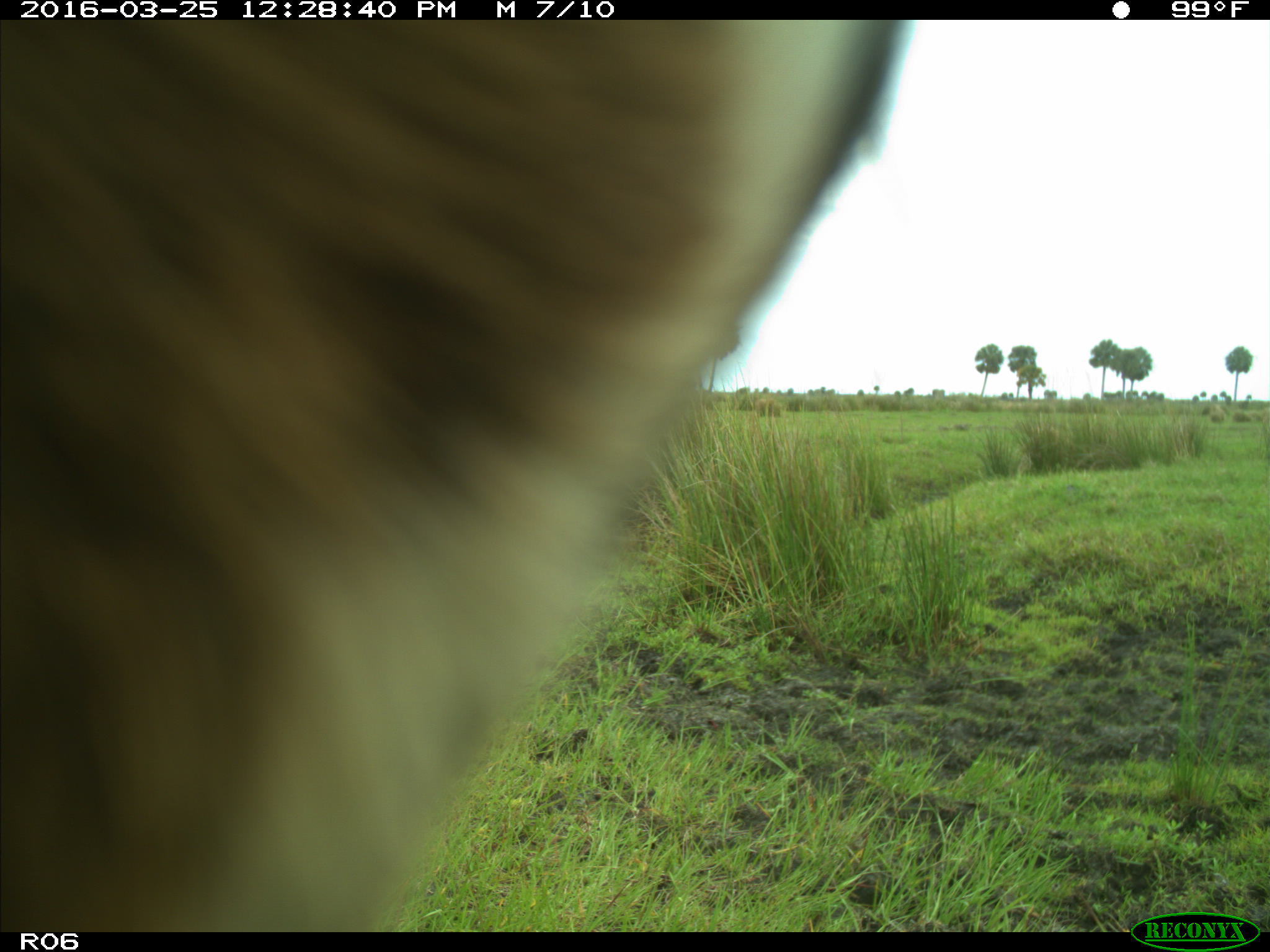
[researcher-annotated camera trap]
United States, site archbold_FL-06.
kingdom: Animalia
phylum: Chordata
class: Mammalia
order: Artiodactyla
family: Bovidae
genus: Bos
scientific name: Bos taurus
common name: domestic cow